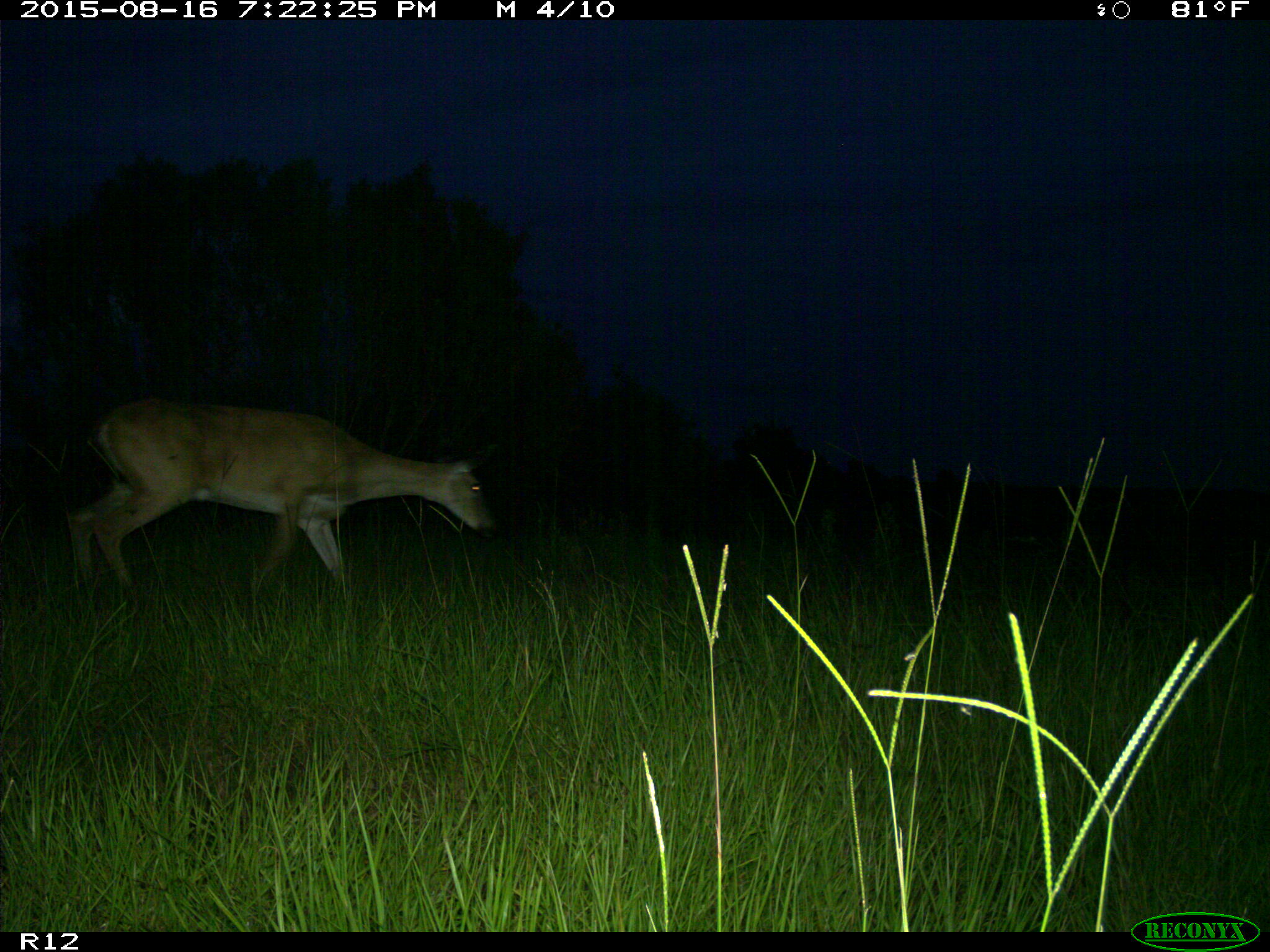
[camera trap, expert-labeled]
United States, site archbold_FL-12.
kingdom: Animalia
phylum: Chordata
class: Mammalia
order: Artiodactyla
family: Cervidae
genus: Odocoileus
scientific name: Odocoileus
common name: deer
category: unidentified deer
Unidentified deer (deer) (Odocoileus).